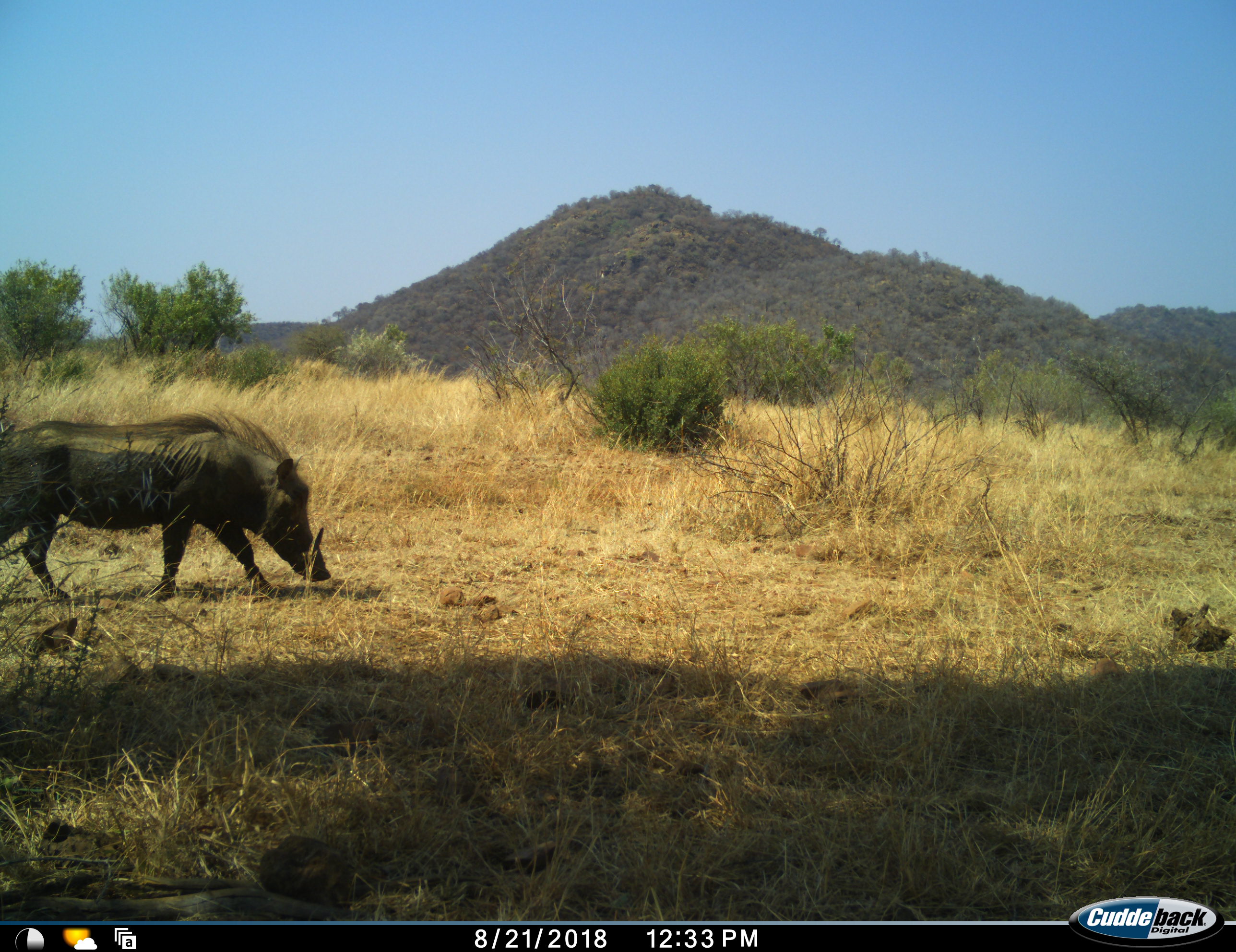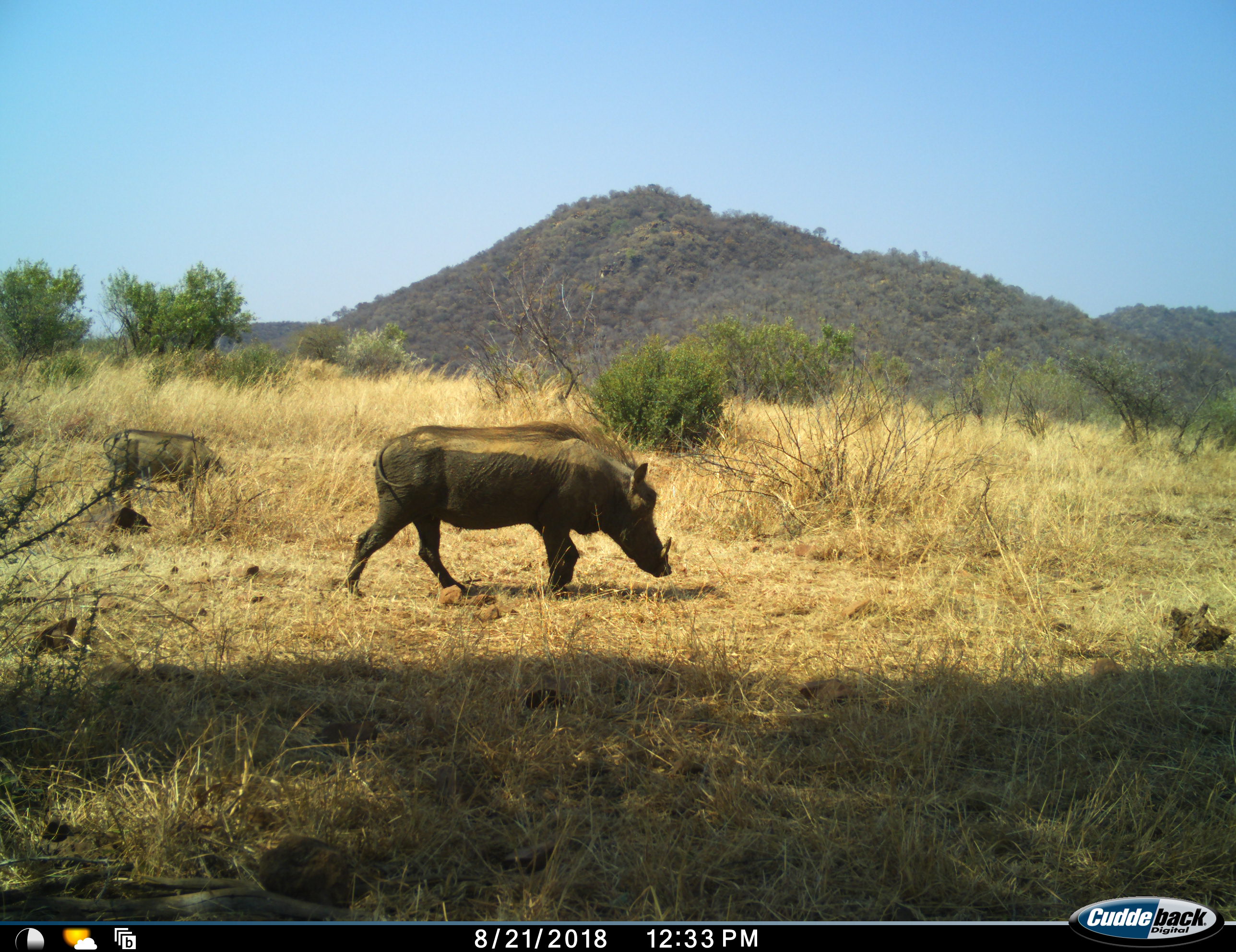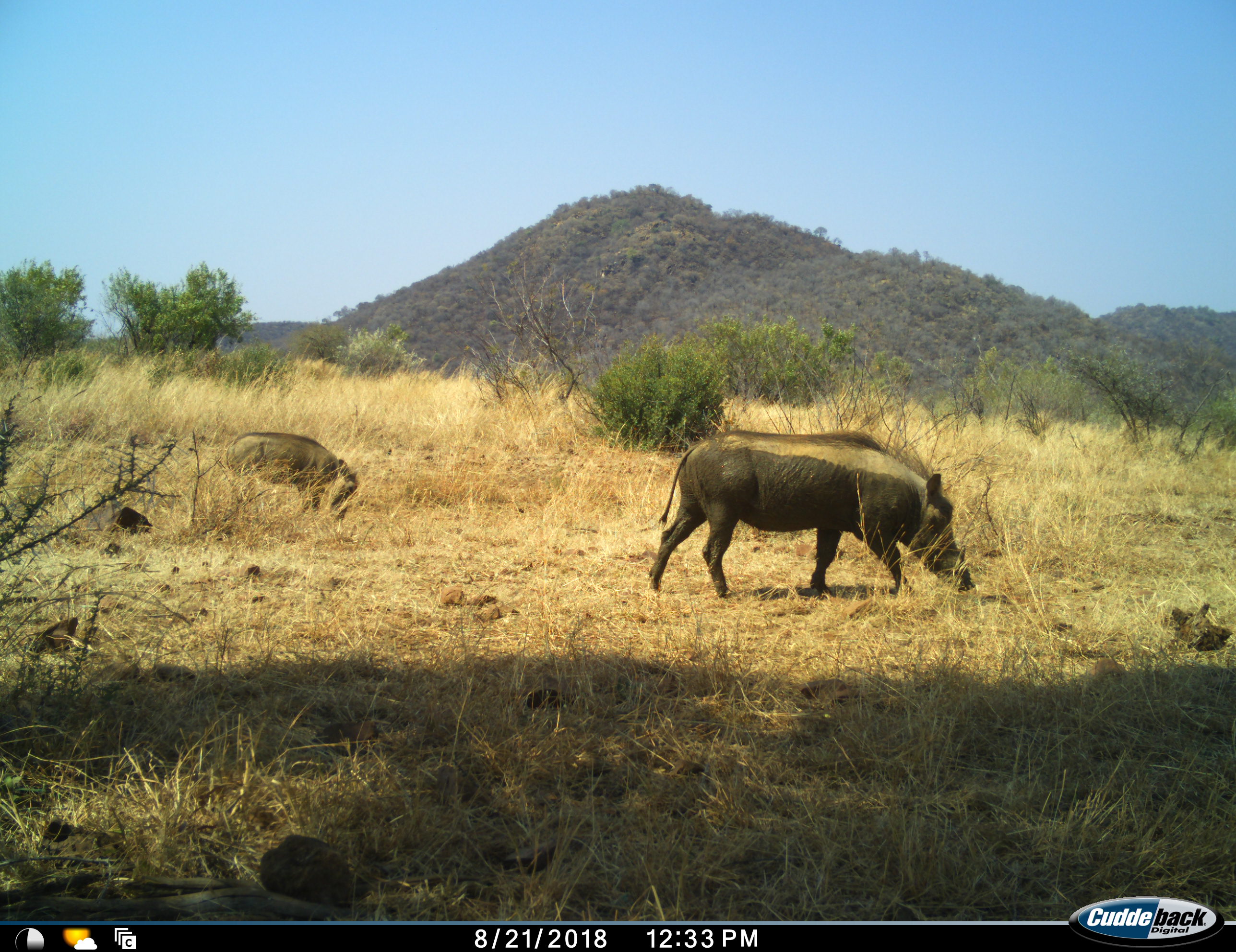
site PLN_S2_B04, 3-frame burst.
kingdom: Animalia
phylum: Chordata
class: Mammalia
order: Artiodactyla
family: Suidae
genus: Phacochoerus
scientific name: Phacochoerus africanus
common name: warthog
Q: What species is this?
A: Warthog (Phacochoerus africanus).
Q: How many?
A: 2.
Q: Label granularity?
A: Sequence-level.